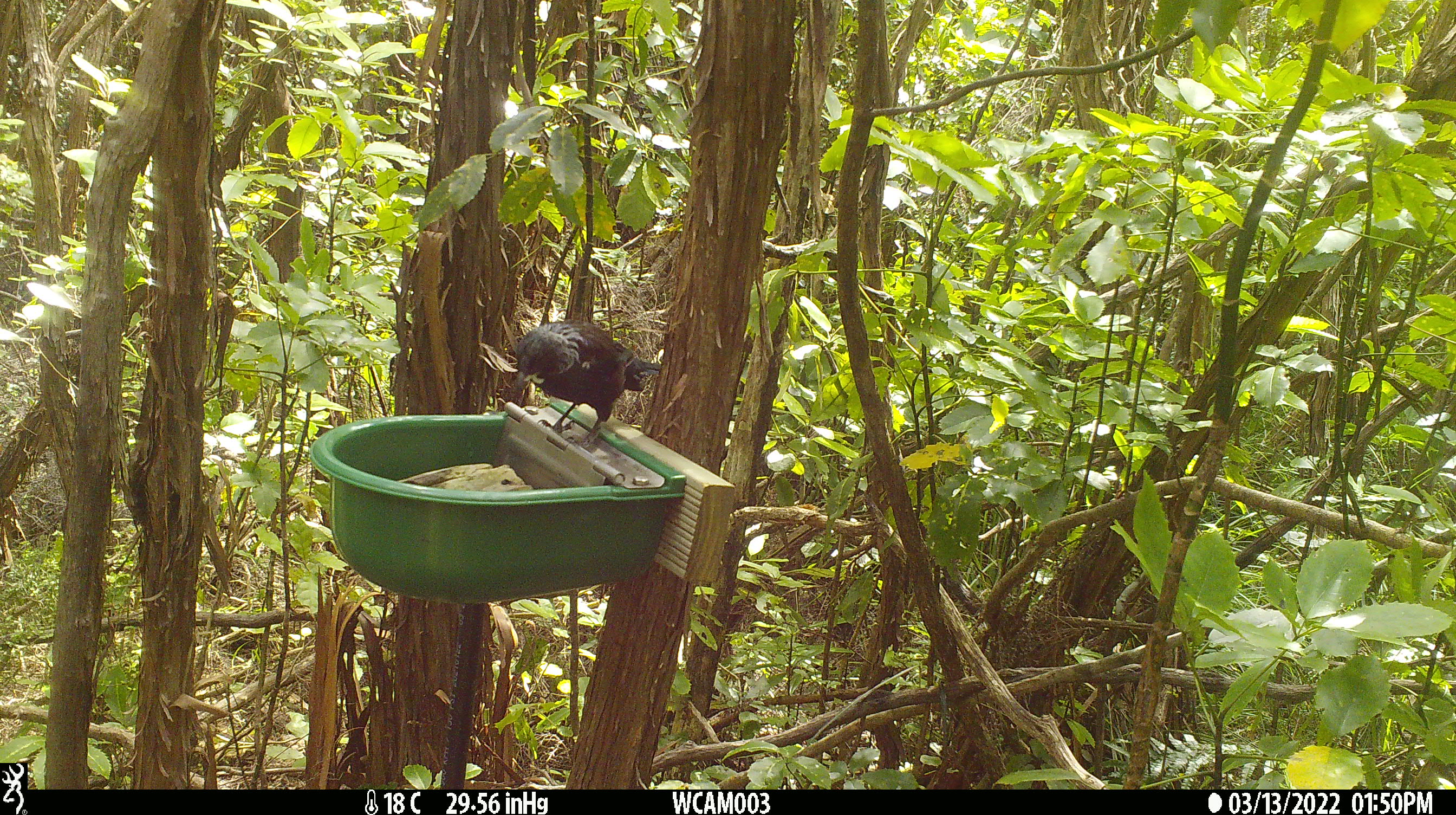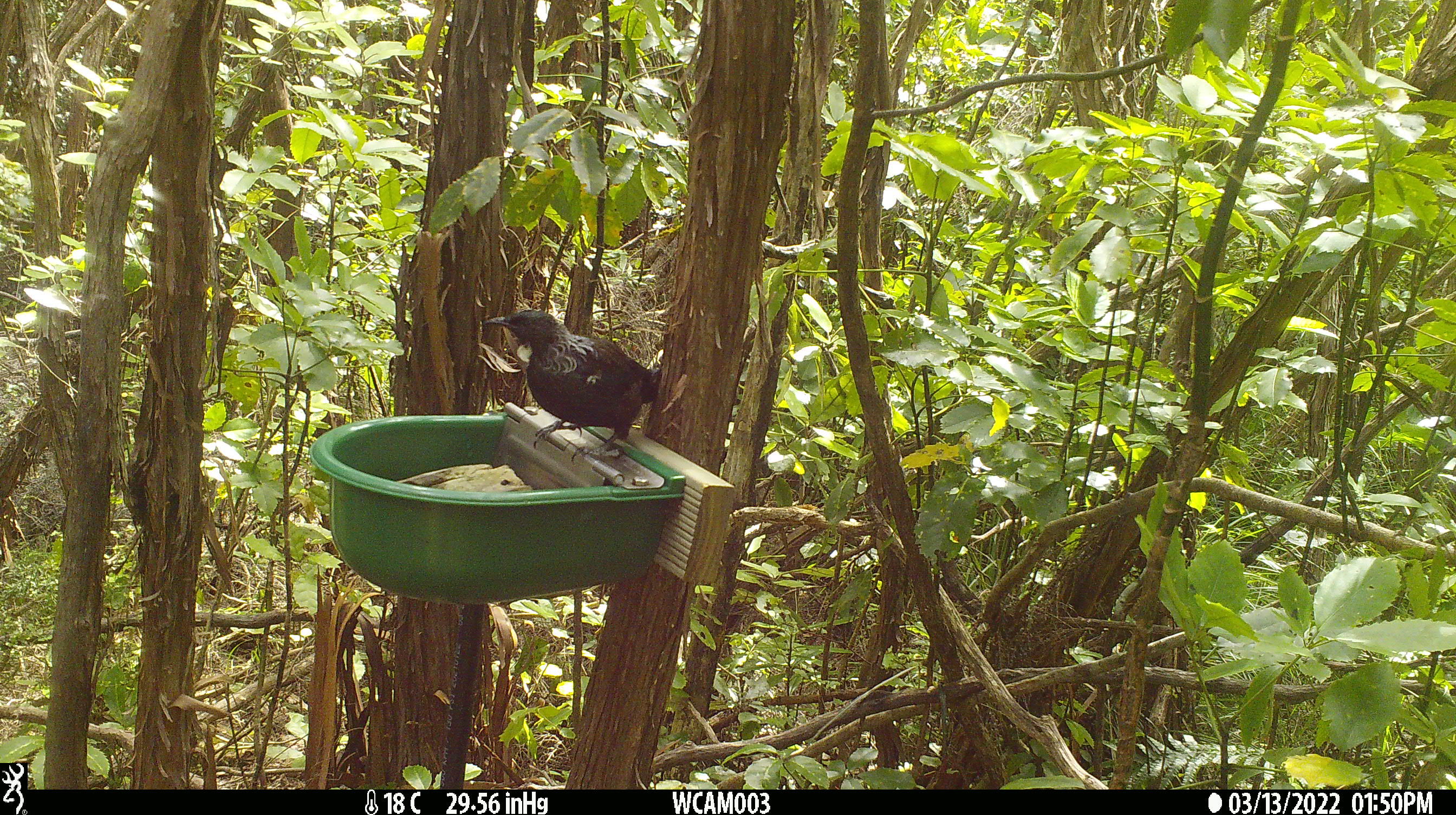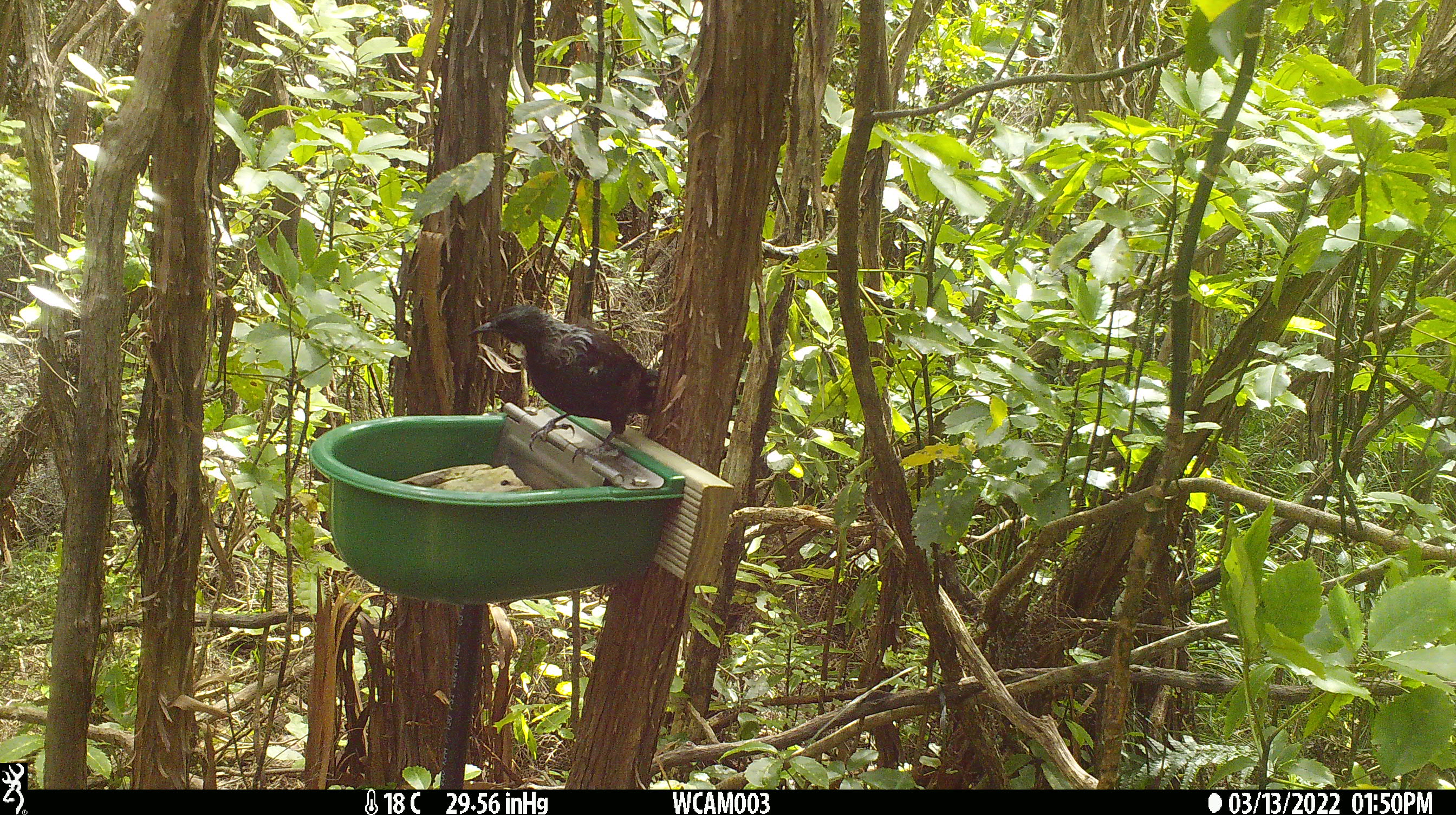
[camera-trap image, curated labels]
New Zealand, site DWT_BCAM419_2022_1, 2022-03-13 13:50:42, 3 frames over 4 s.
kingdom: Animalia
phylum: Chordata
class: Aves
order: Passeriformes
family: Meliphagidae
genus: Prosthemadera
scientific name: Prosthemadera novaeseelandiae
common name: tui